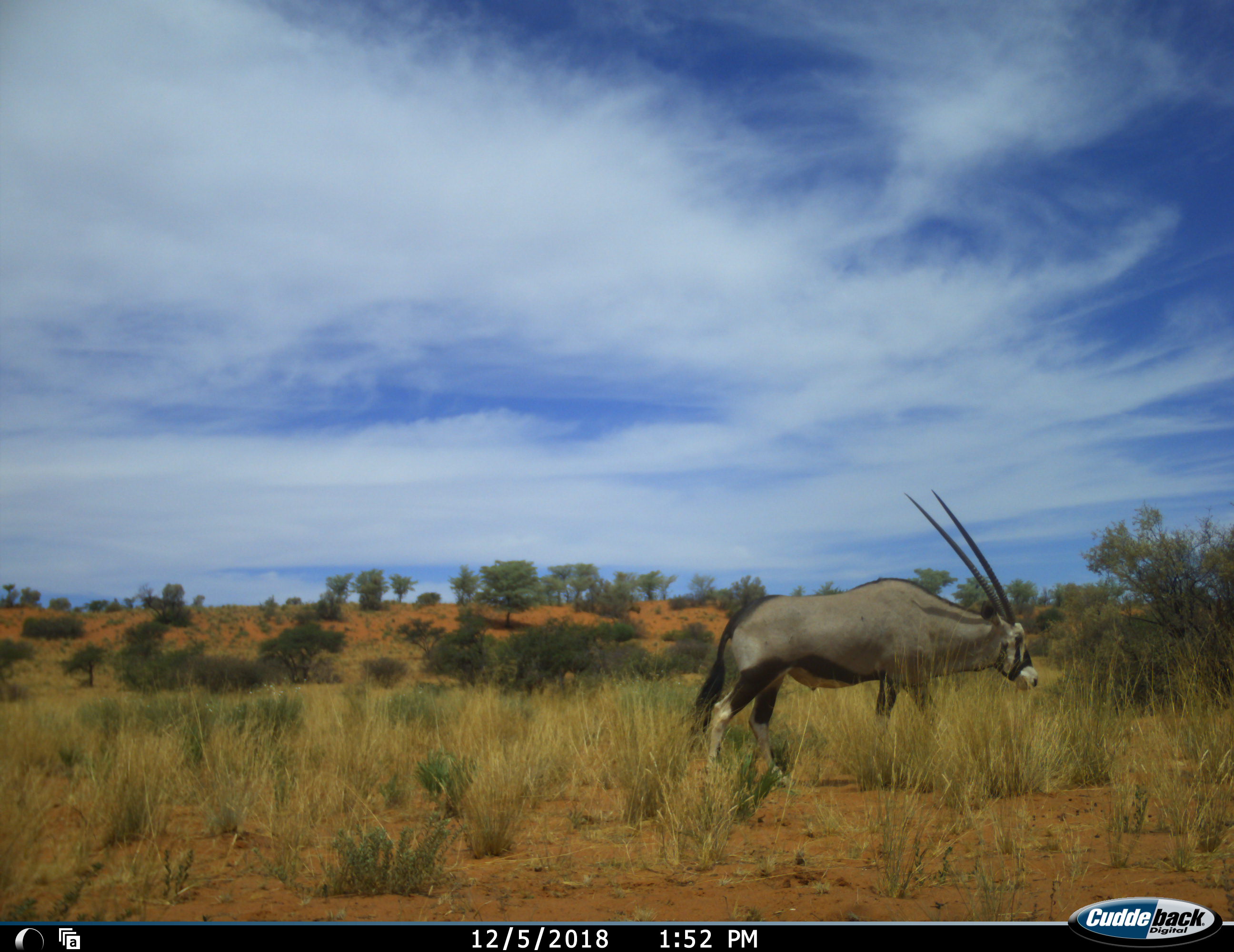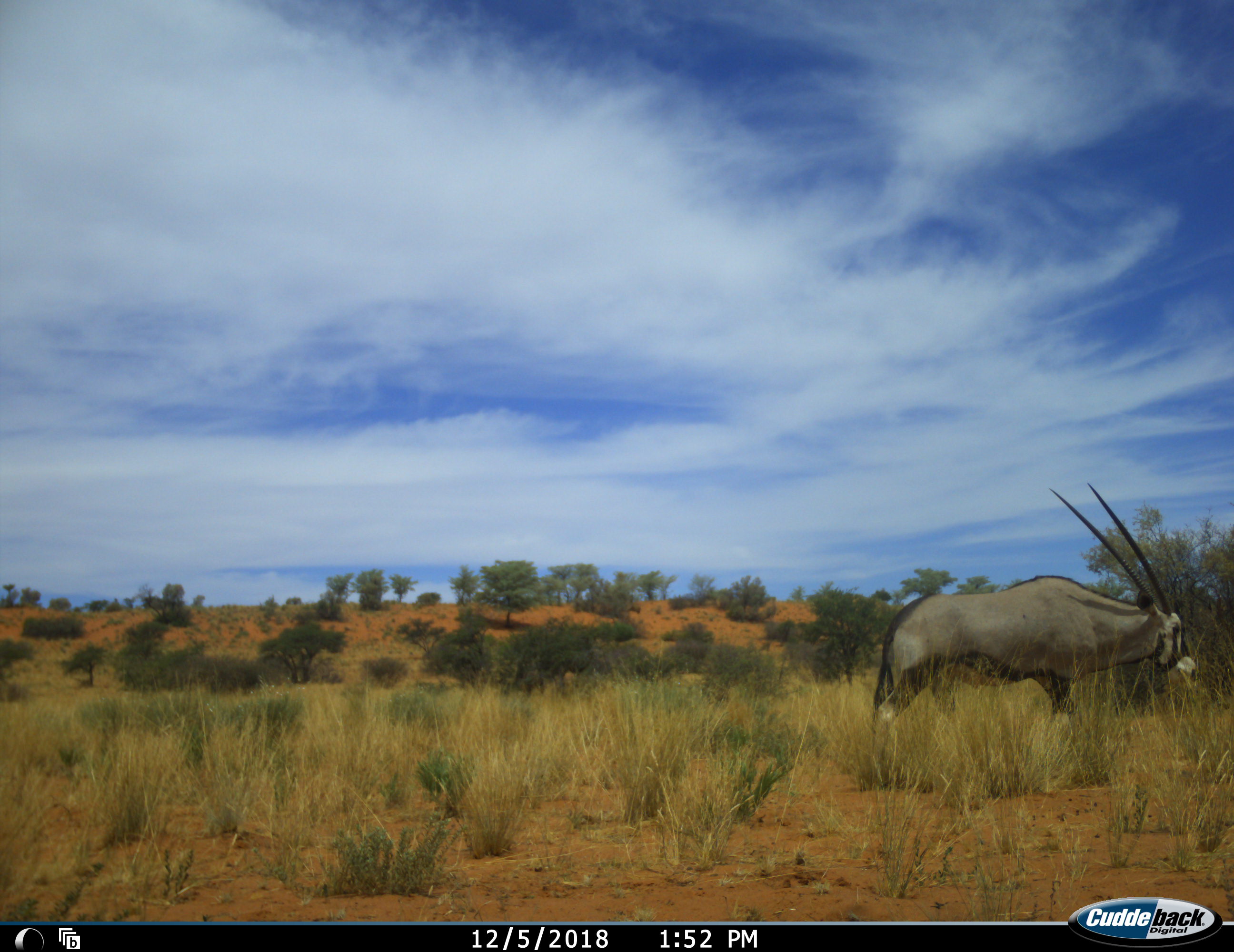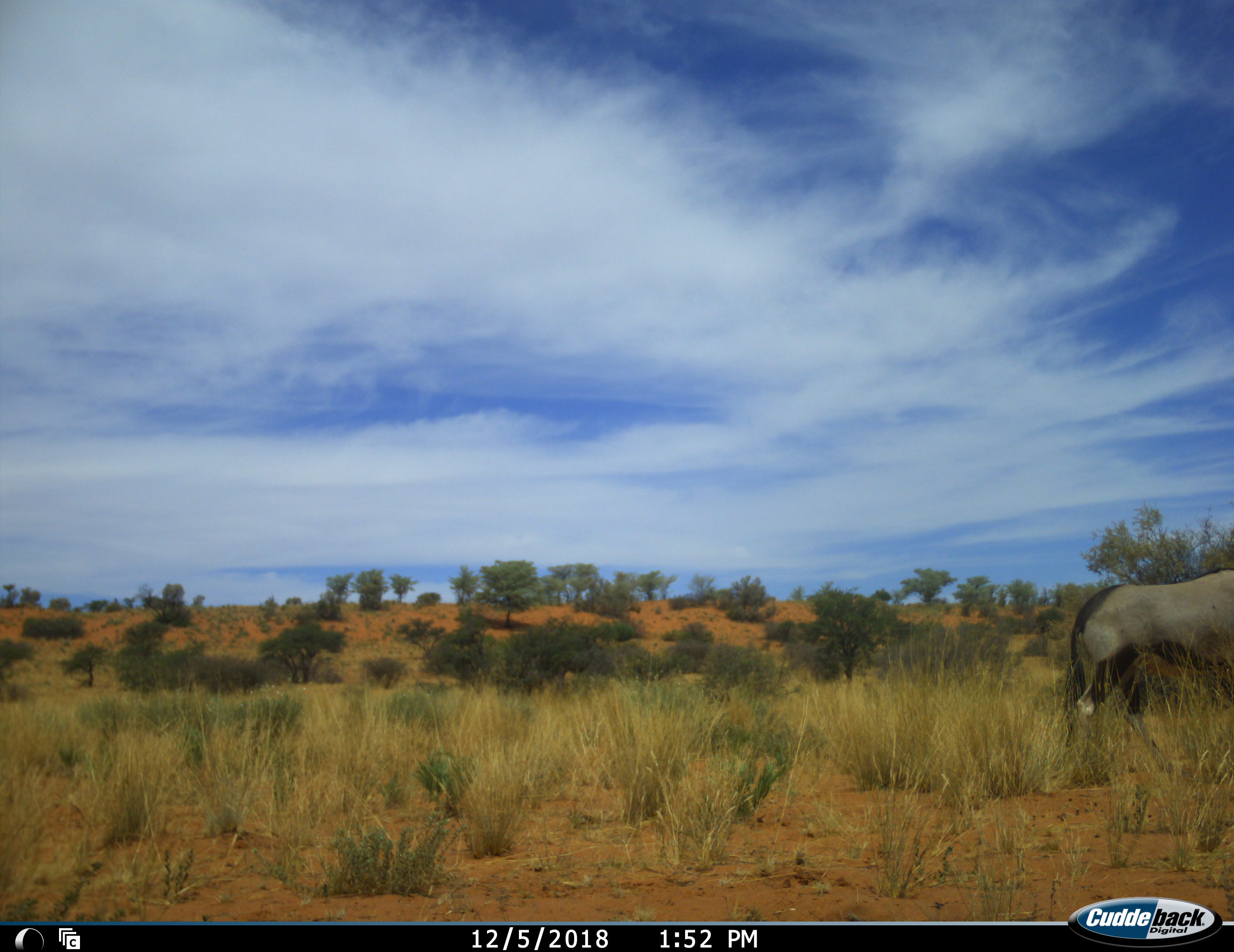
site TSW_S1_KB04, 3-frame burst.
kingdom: Animalia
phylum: Chordata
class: Mammalia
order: Artiodactyla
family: Bovidae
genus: Oryx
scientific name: Oryx gazella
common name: gemsbok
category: oryx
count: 1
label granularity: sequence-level